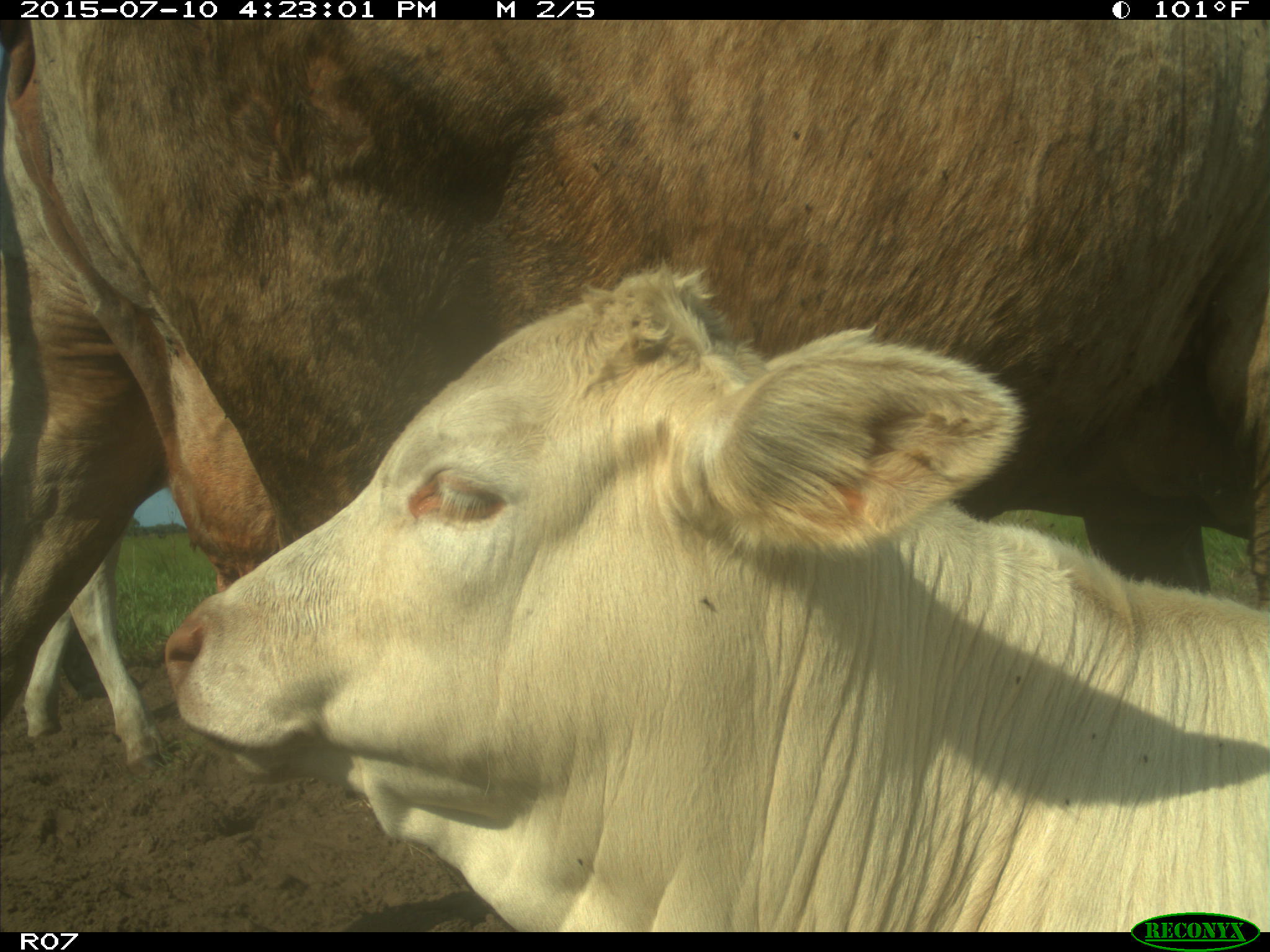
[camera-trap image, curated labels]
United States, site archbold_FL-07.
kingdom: Animalia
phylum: Chordata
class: Mammalia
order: Artiodactyla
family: Bovidae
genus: Bos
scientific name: Bos taurus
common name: domestic cow